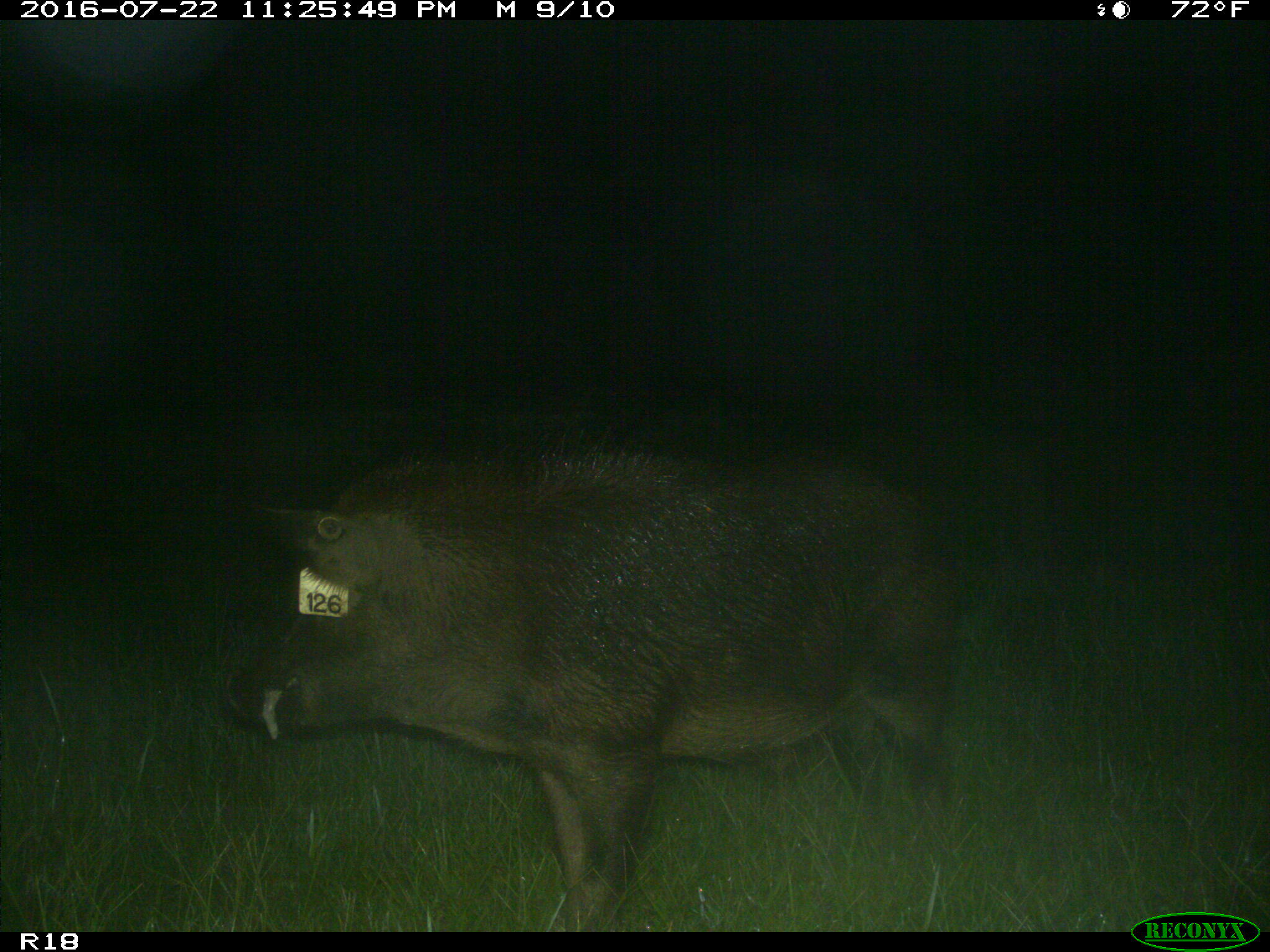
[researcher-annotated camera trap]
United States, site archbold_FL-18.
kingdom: Animalia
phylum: Chordata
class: Mammalia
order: Artiodactyla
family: Suidae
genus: Sus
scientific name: Sus scrofa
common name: wild boar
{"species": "Sus scrofa (wild boar)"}